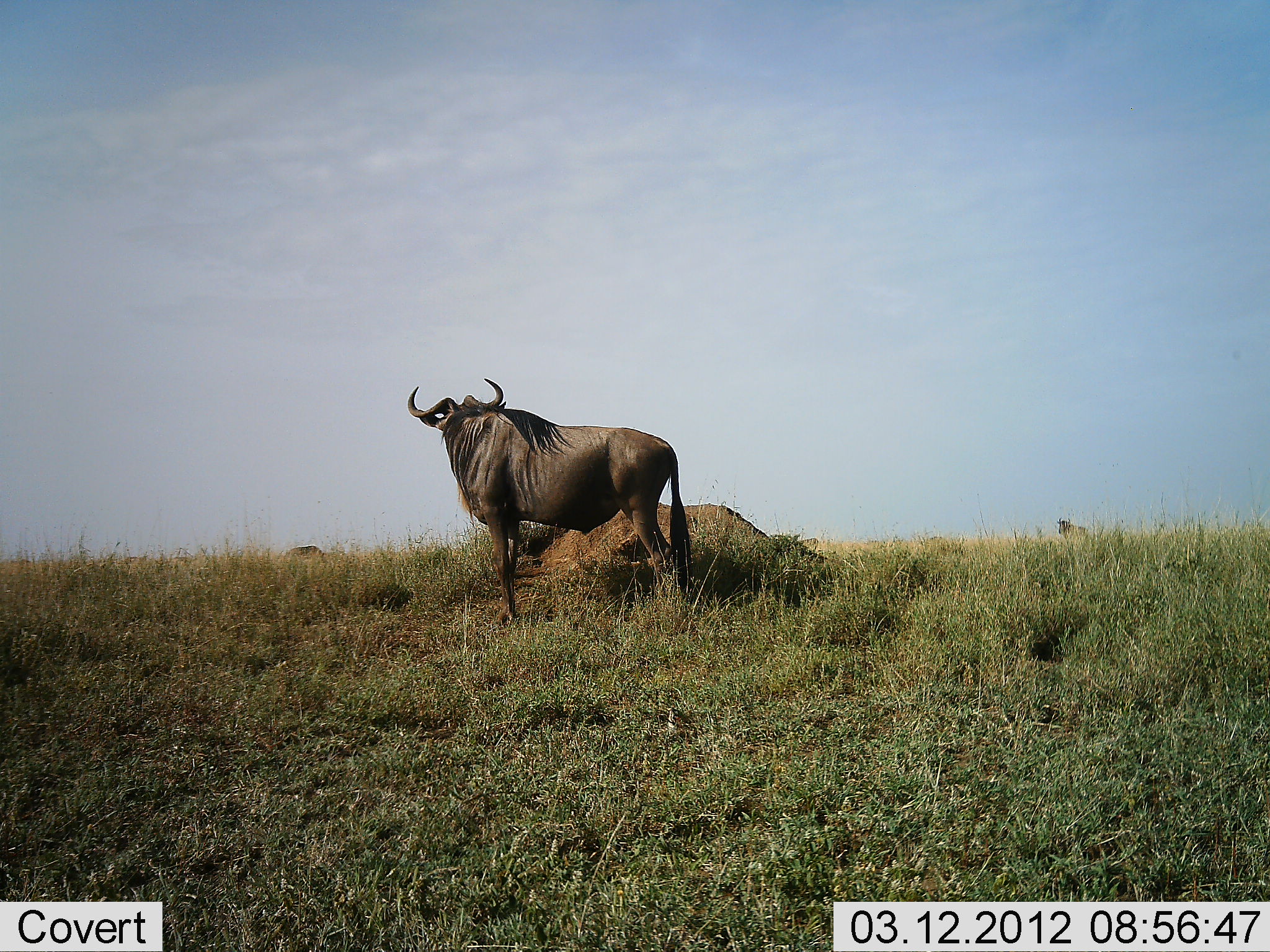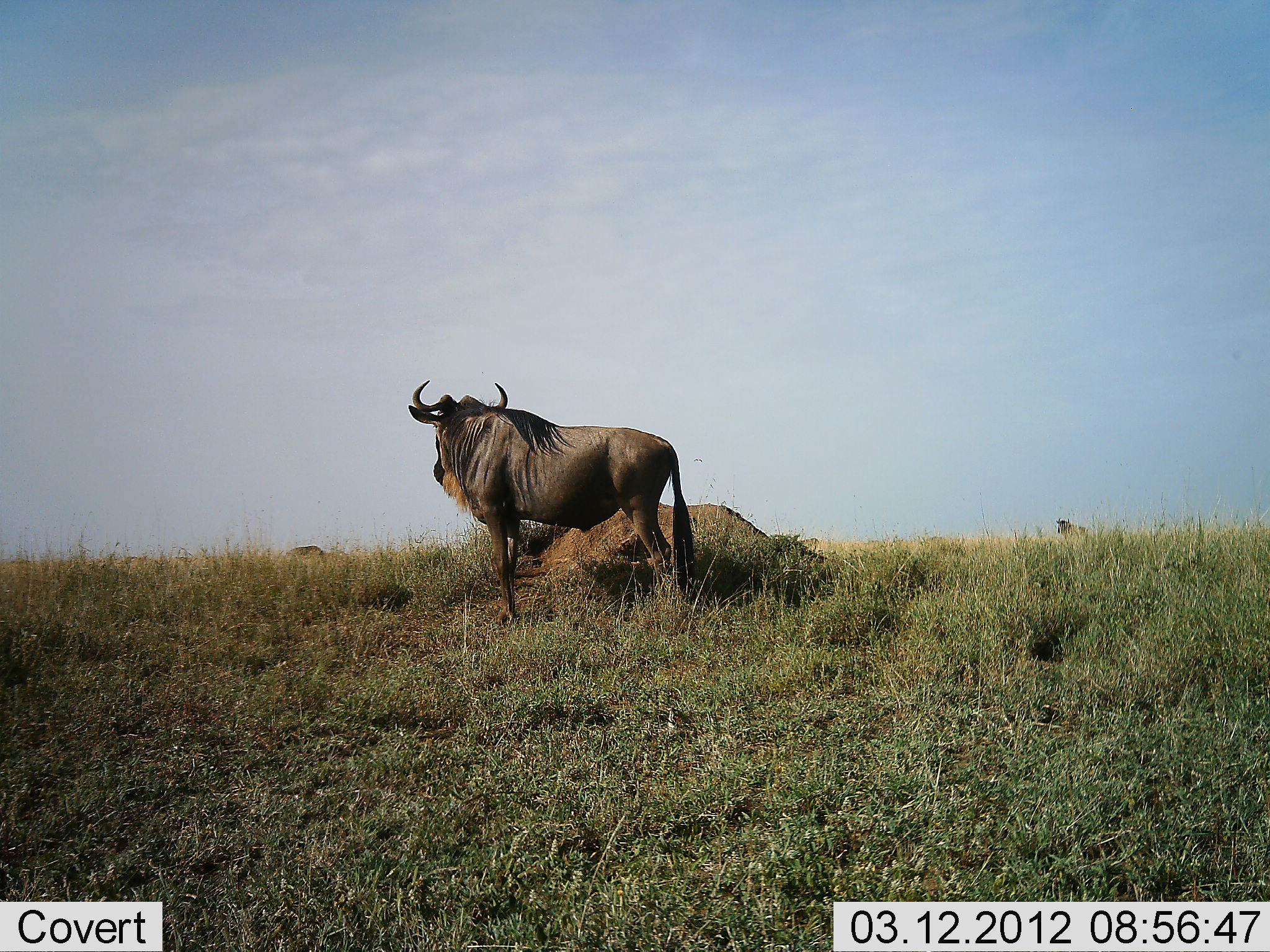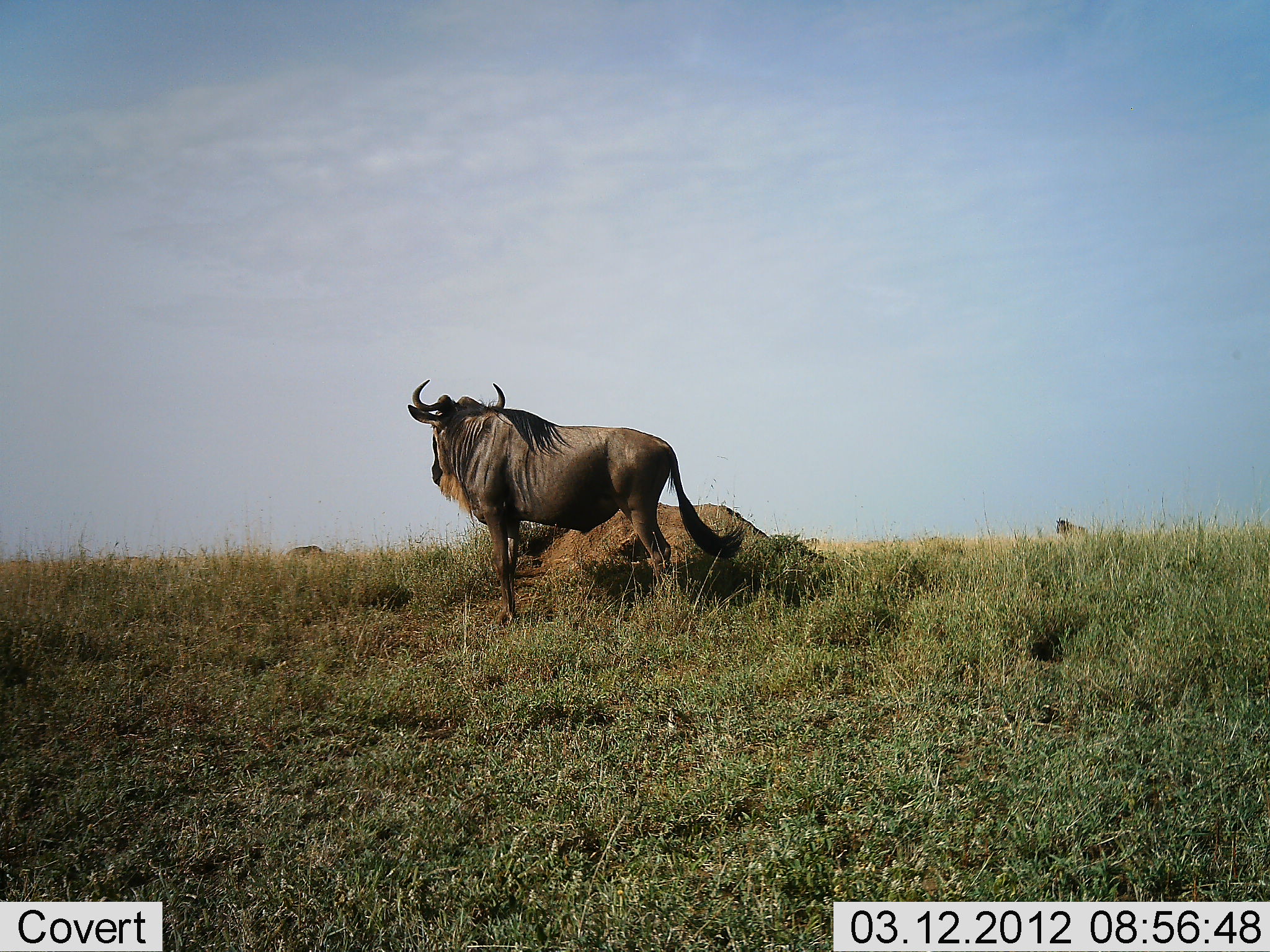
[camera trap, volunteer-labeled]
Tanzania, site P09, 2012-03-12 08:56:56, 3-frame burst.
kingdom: Animalia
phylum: Chordata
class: Mammalia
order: Artiodactyla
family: Bovidae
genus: Connochaetes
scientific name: Connochaetes taurinus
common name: blue wildebeest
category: wildebeest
Wildebeest (blue wildebeest) (Connochaetes taurinus), count 1. Behavior (volunteer vote fractions): standing 100%, resting 0%, moving 0%, interacting 0%. Young present (vote fraction): 0%. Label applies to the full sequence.